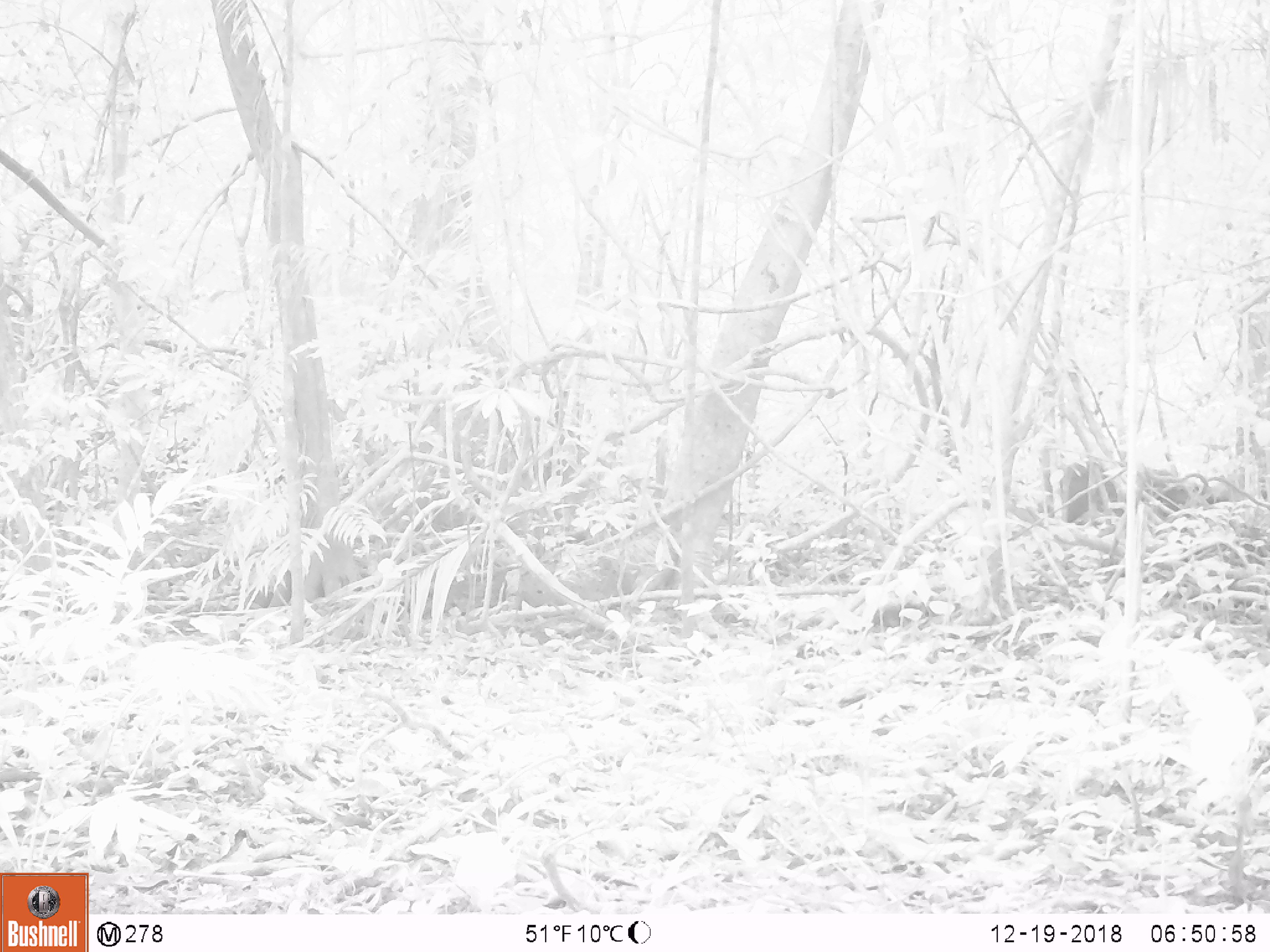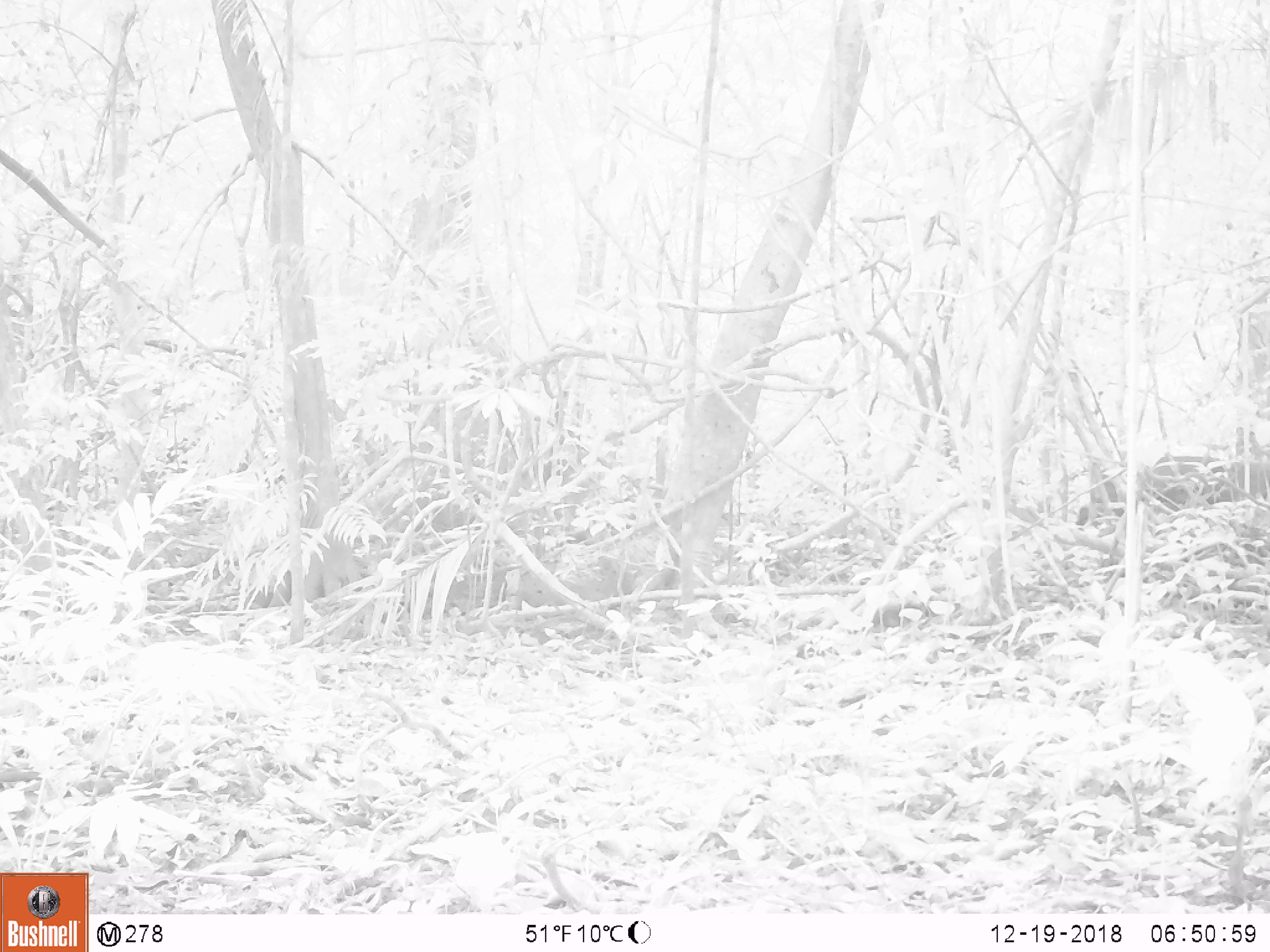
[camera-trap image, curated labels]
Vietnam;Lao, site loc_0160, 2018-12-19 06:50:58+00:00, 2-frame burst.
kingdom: Animalia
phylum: Chordata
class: Mammalia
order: Artiodactyla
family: Cervidae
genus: Muntiacus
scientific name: Muntiacus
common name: muntjacs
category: unidentified muntjac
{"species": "unidentified muntjac (muntjacs) (Muntiacus)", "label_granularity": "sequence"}